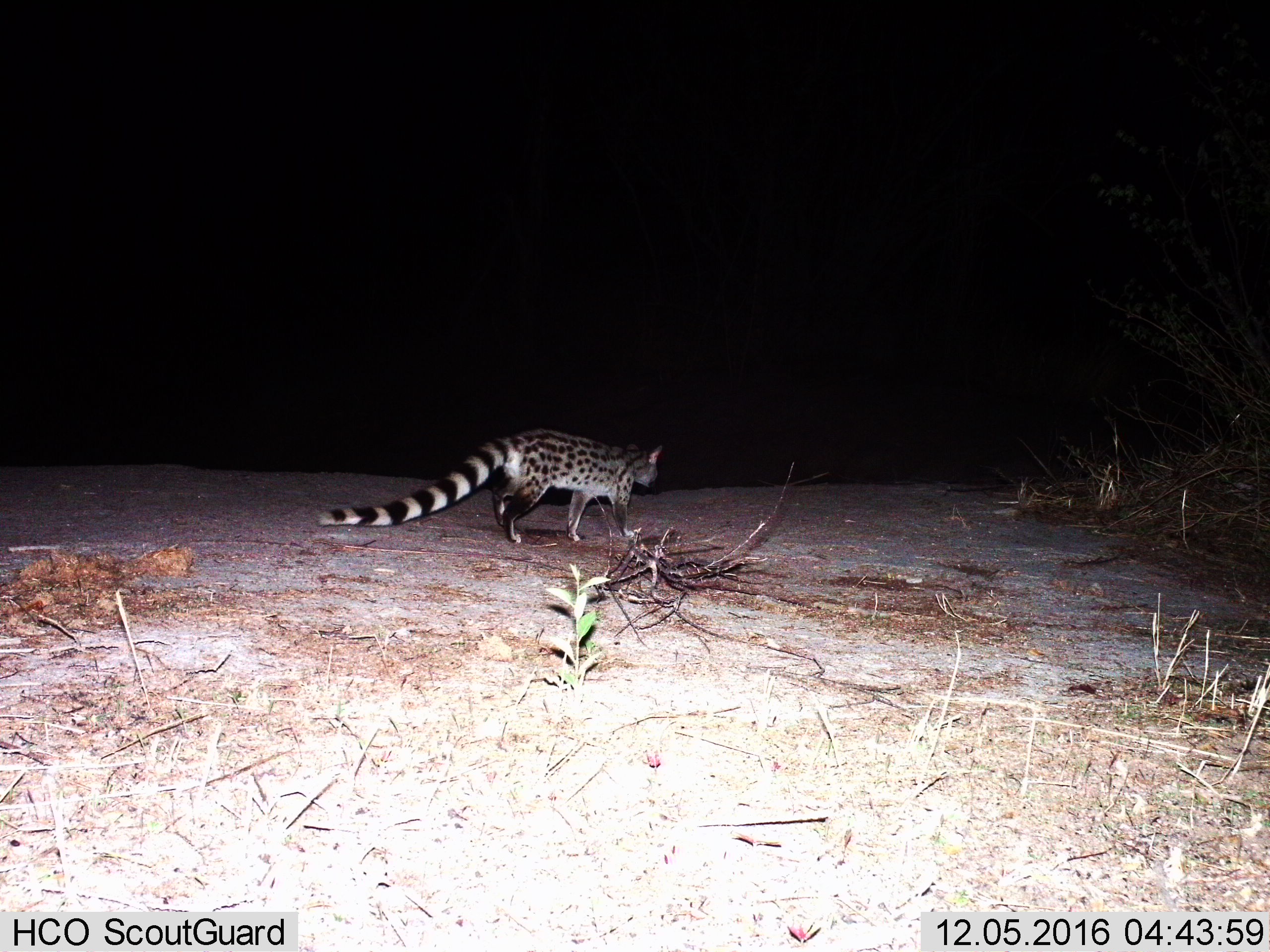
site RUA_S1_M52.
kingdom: Animalia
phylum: Chordata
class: Mammalia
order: Carnivora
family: Viverridae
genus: Genetta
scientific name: Genetta genetta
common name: small-spotted genet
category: genetcommonsmallspotted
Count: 1.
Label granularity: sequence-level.